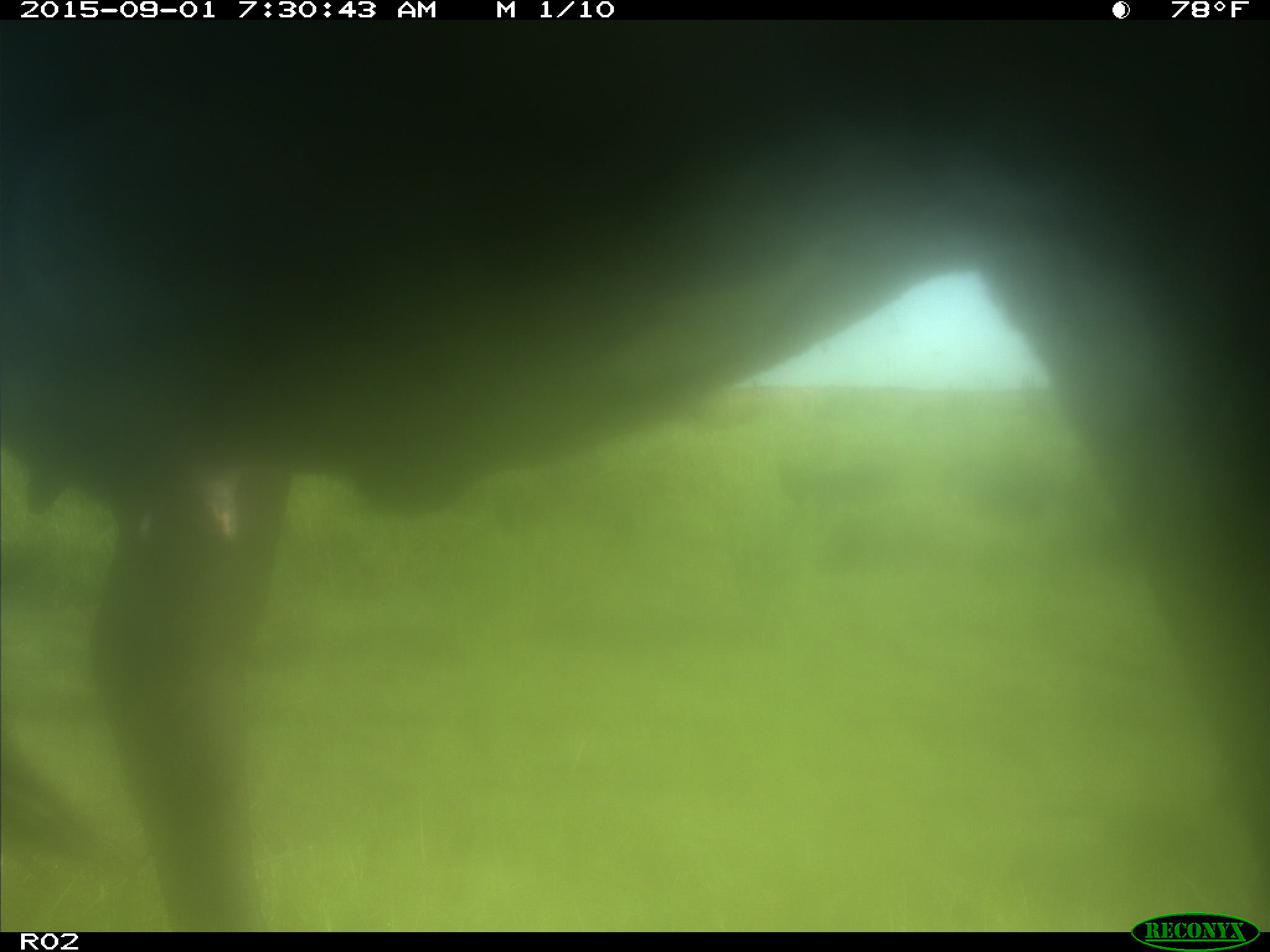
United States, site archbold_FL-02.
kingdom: Animalia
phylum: Chordata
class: Mammalia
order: Artiodactyla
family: Bovidae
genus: Bos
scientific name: Bos taurus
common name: domestic cow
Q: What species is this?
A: Bos taurus (domestic cow).